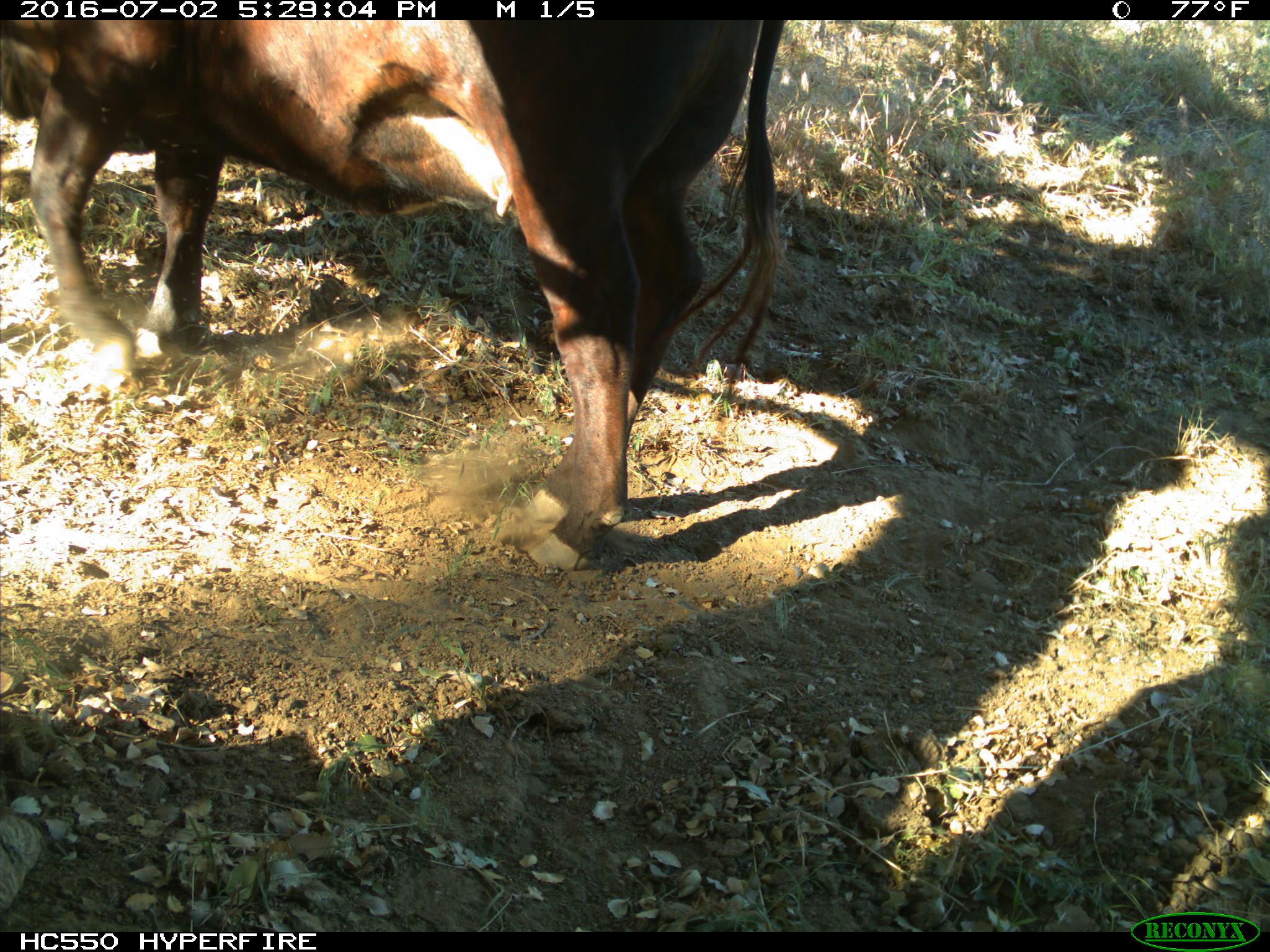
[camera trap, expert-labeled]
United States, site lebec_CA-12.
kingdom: Animalia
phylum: Chordata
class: Mammalia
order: Artiodactyla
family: Bovidae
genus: Bos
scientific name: Bos taurus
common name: domestic cow